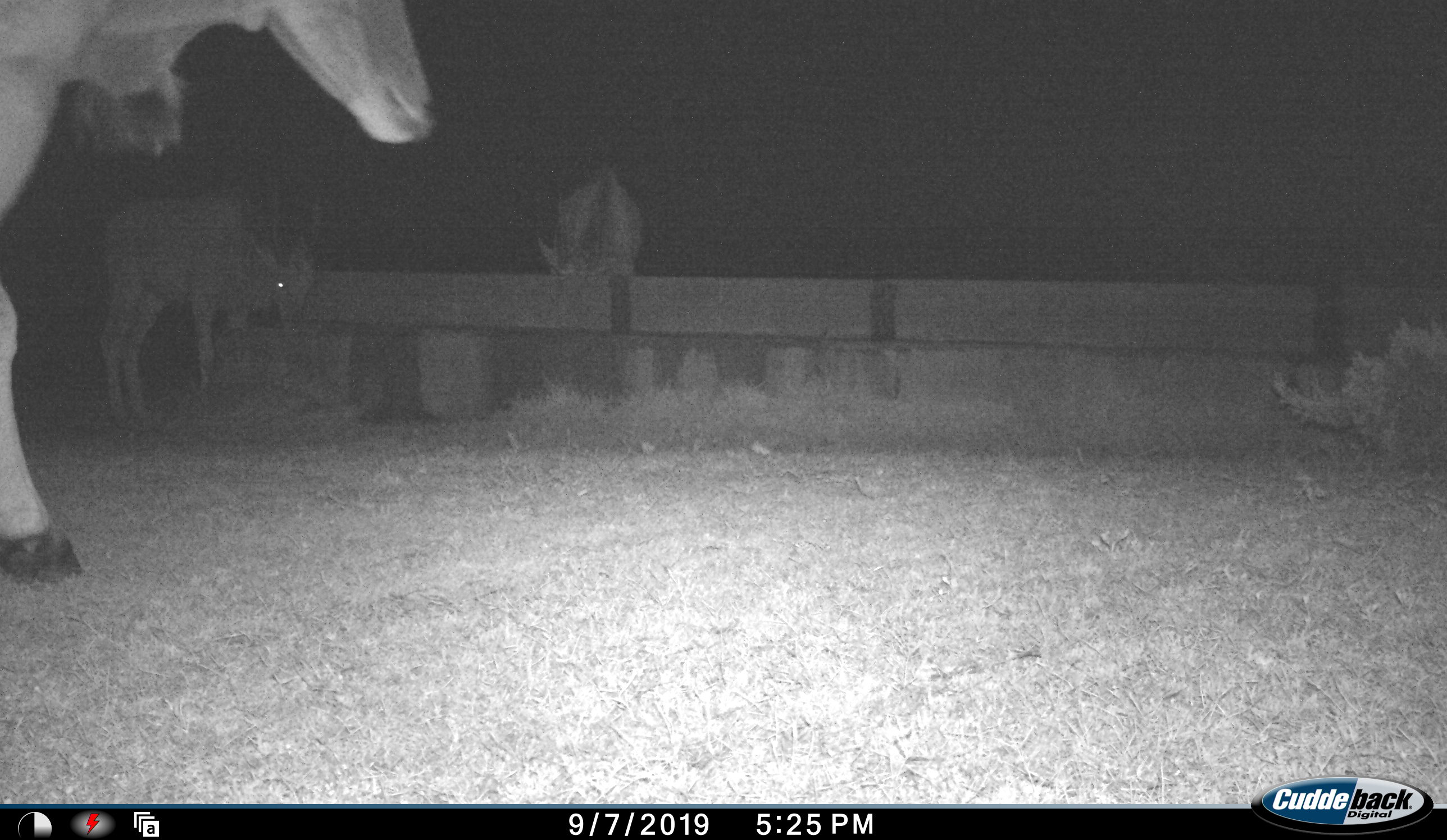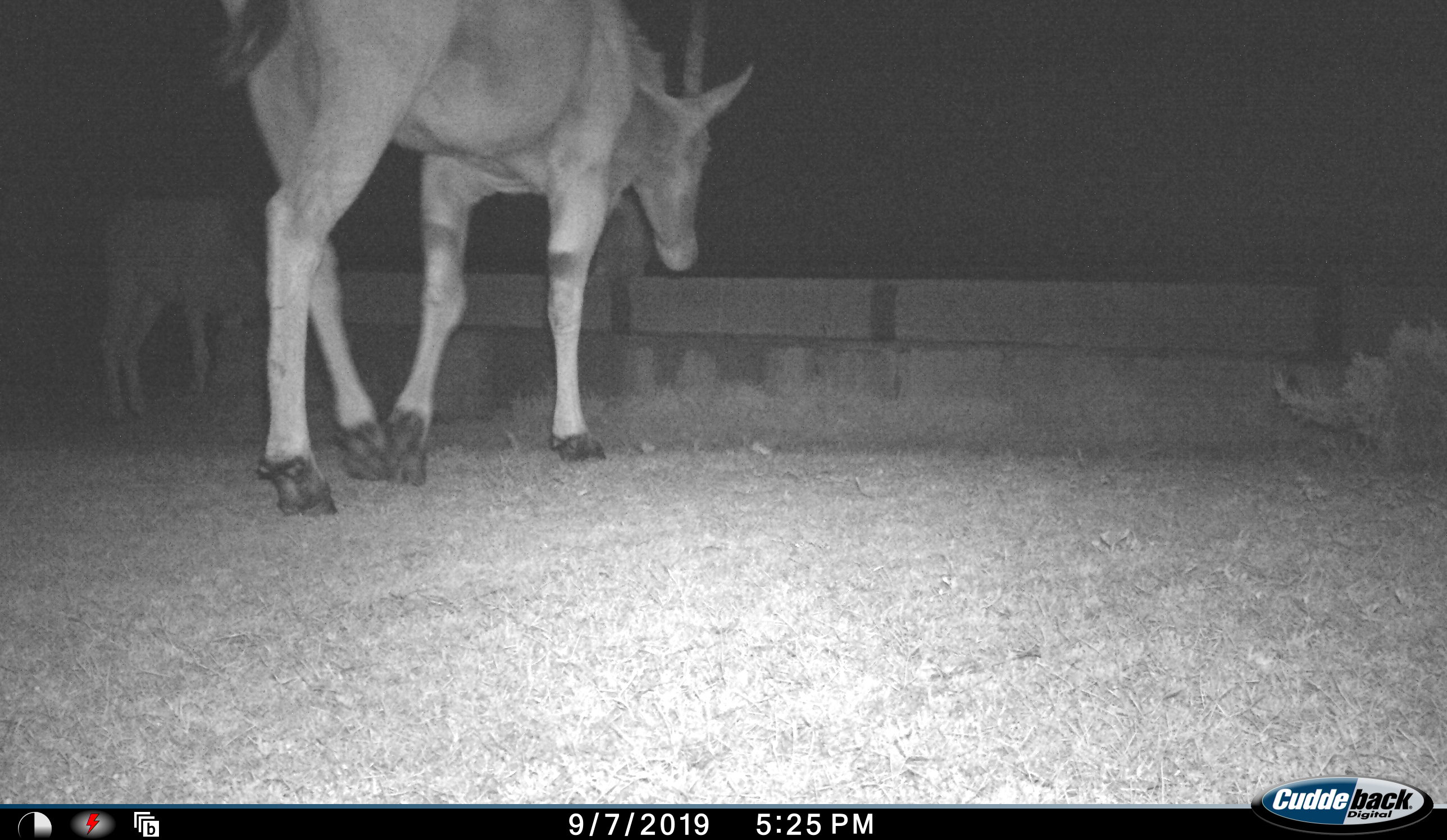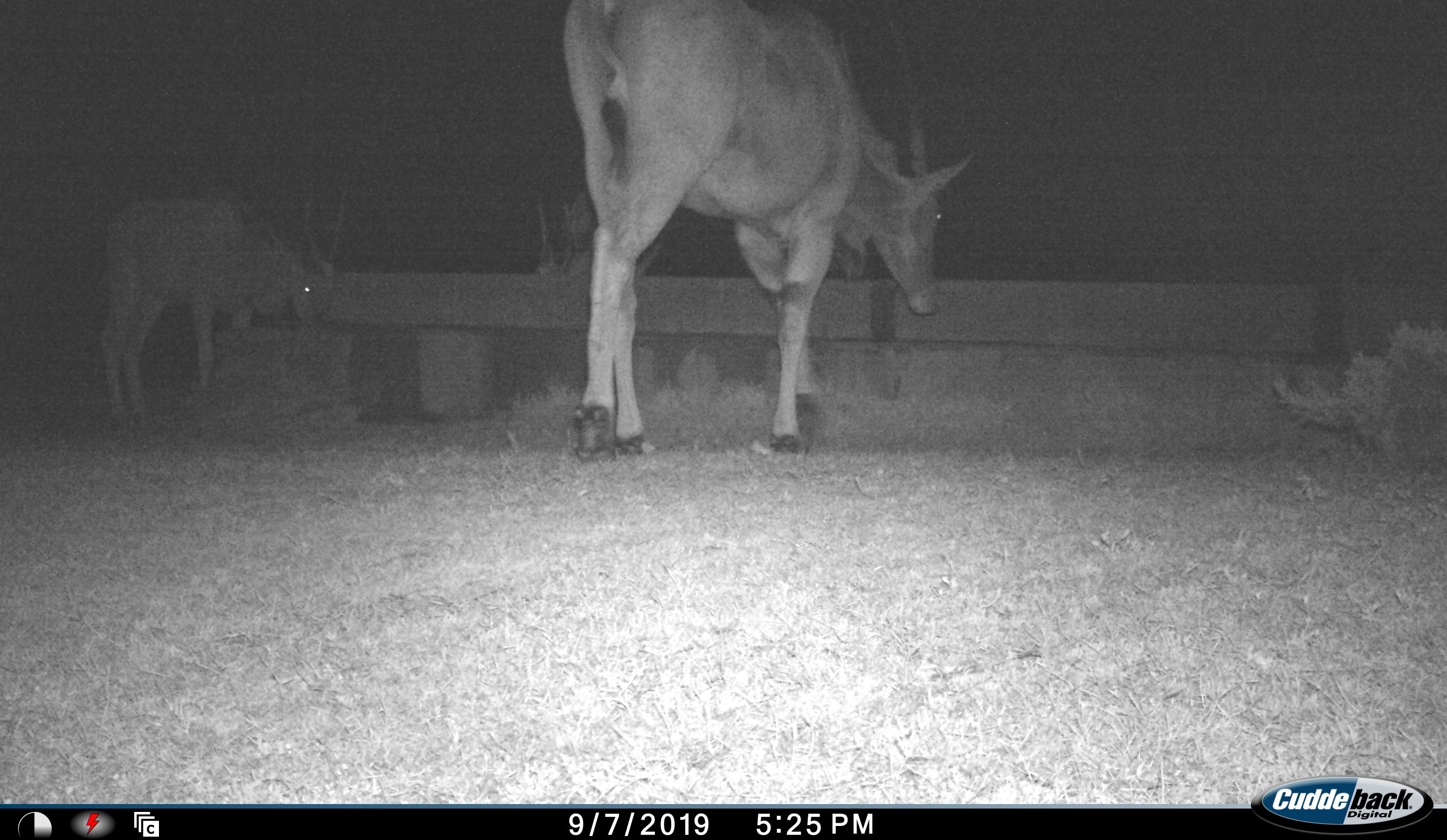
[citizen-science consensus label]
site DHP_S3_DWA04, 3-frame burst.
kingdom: Animalia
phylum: Chordata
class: Mammalia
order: Artiodactyla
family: Bovidae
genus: Tragelaphus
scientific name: Tragelaphus oryx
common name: eland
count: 3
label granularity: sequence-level